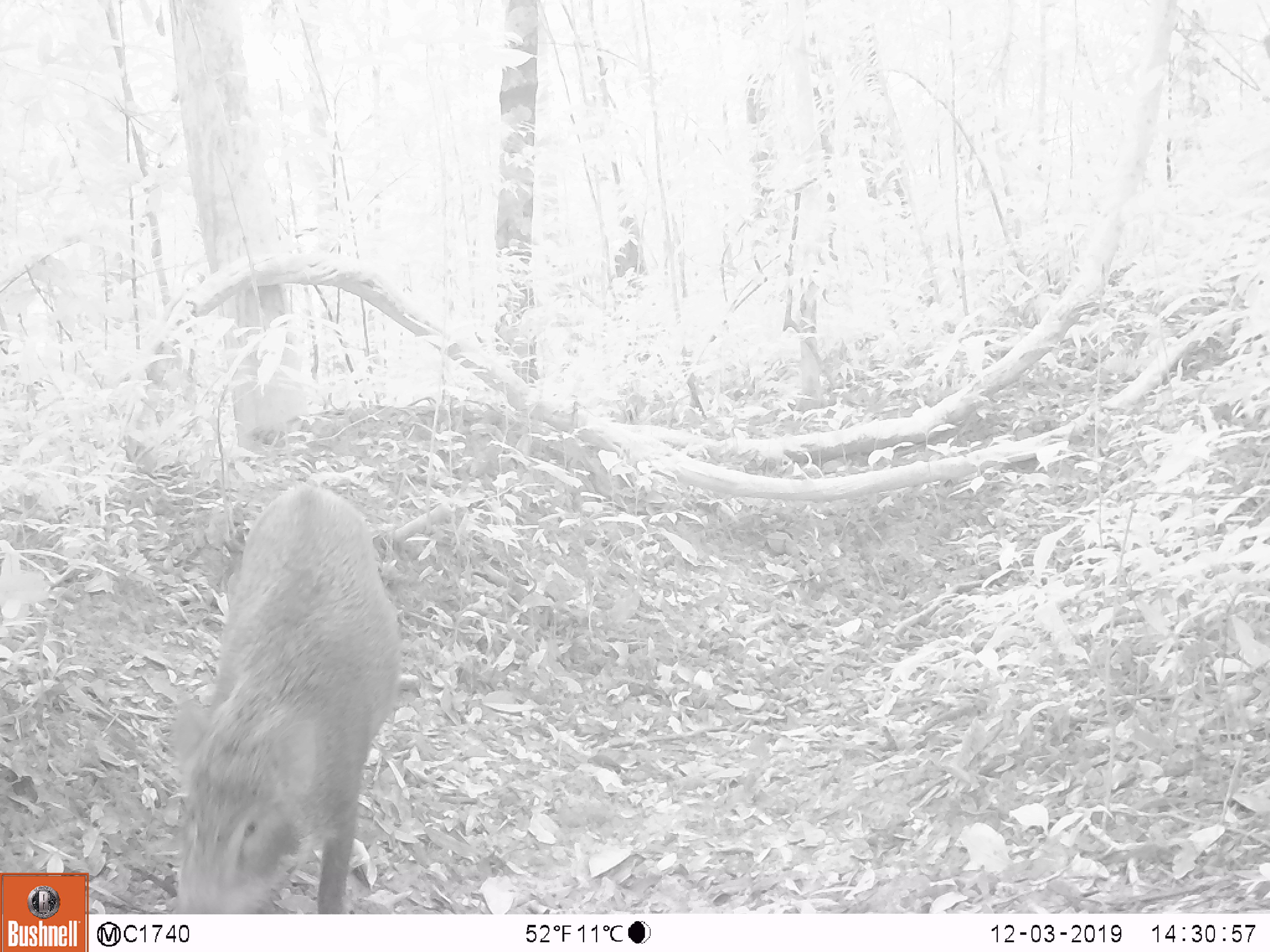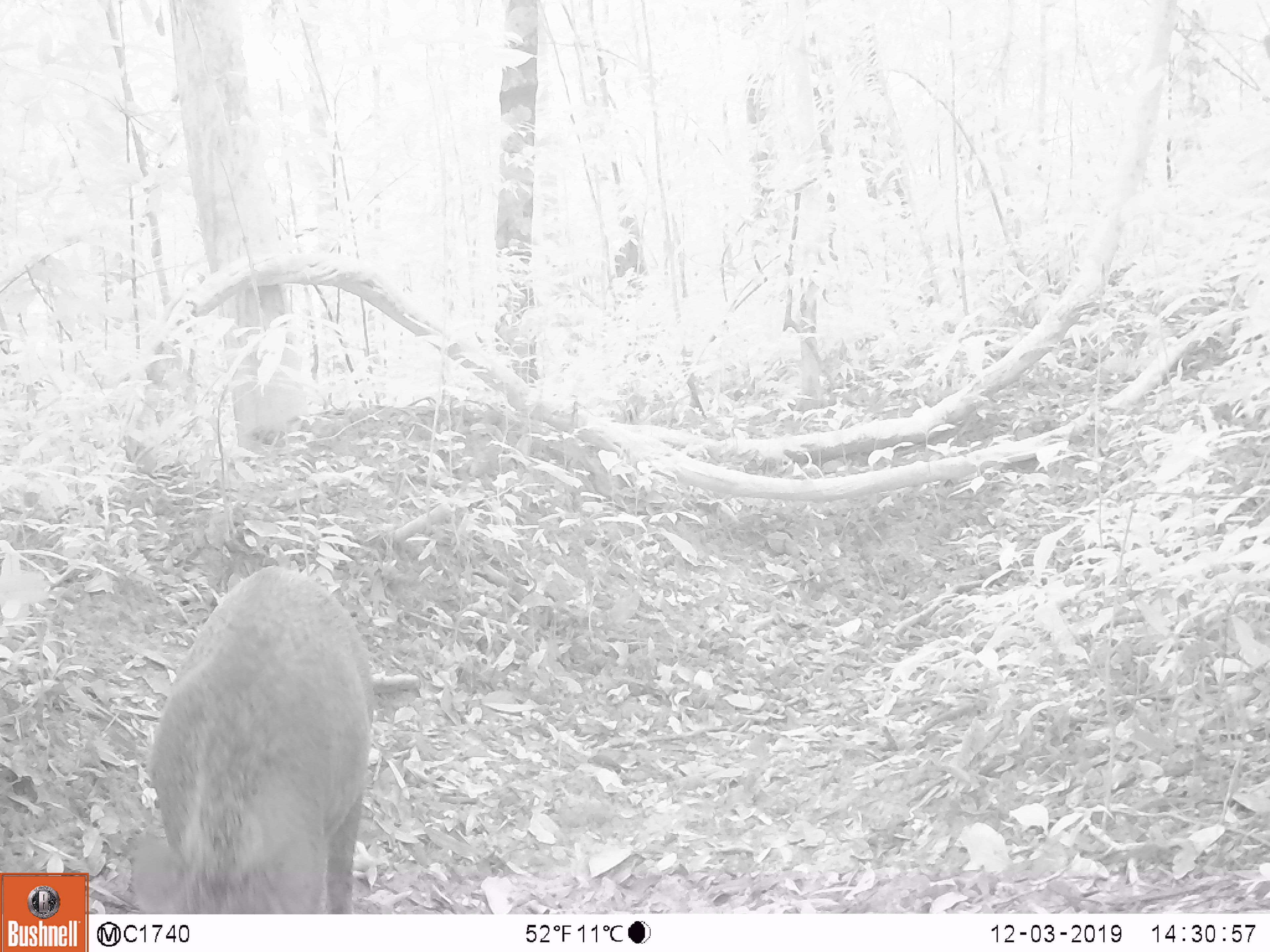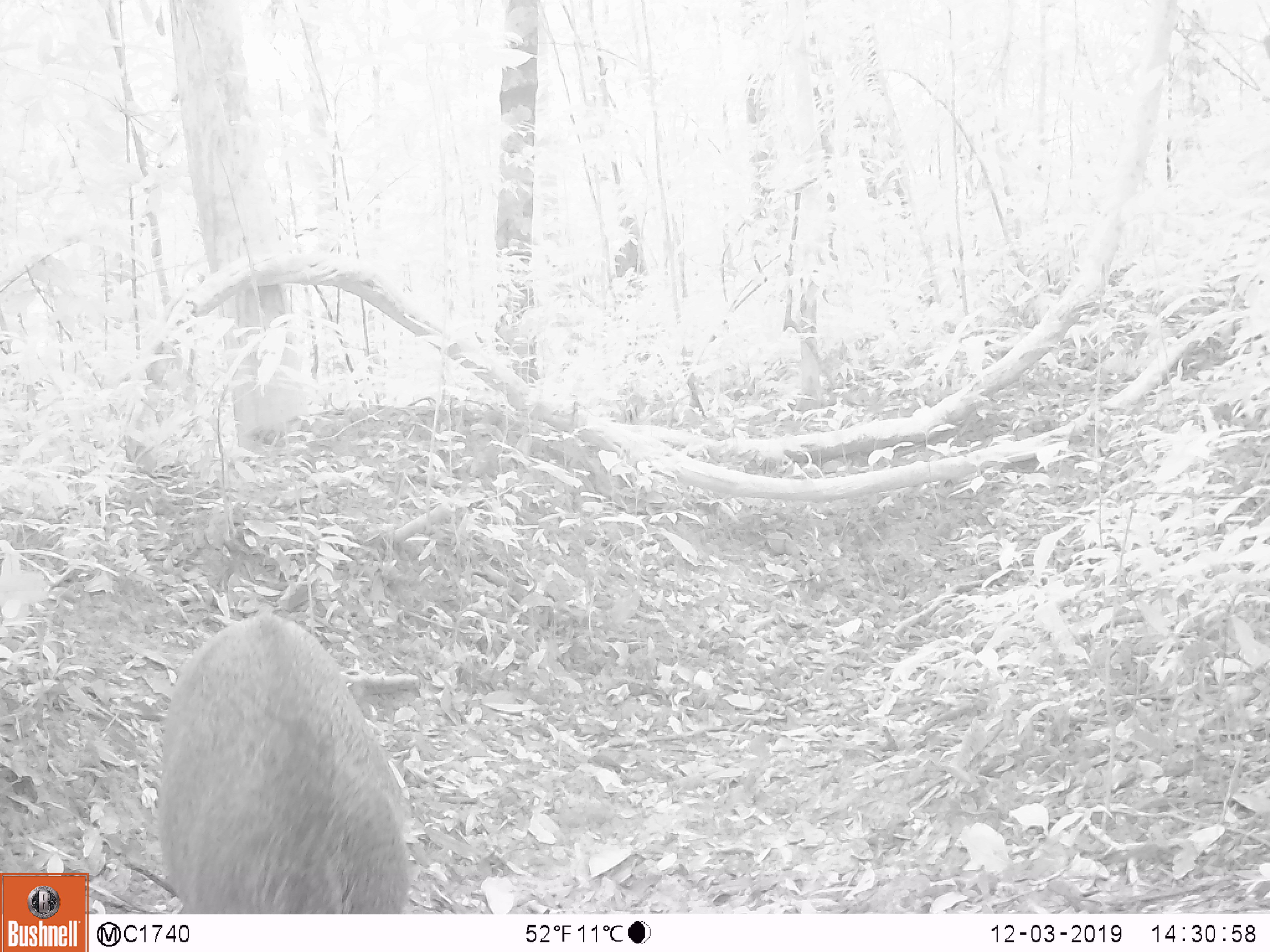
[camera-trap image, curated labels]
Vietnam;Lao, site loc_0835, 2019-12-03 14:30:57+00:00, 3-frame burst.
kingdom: Animalia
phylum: Chordata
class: Mammalia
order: Artiodactyla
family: Suidae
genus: Sus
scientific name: Sus scrofa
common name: eurasian wild pig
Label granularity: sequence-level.